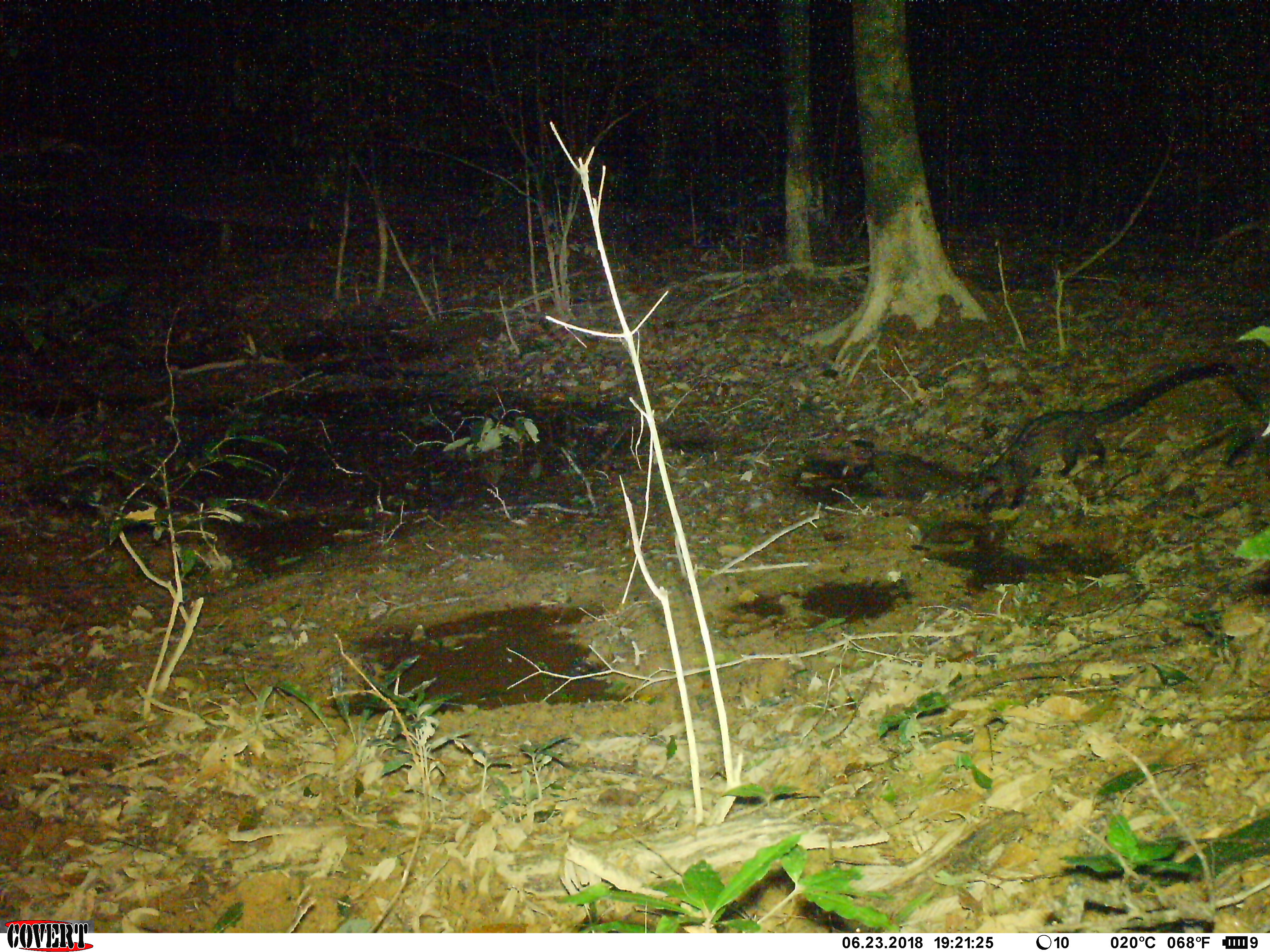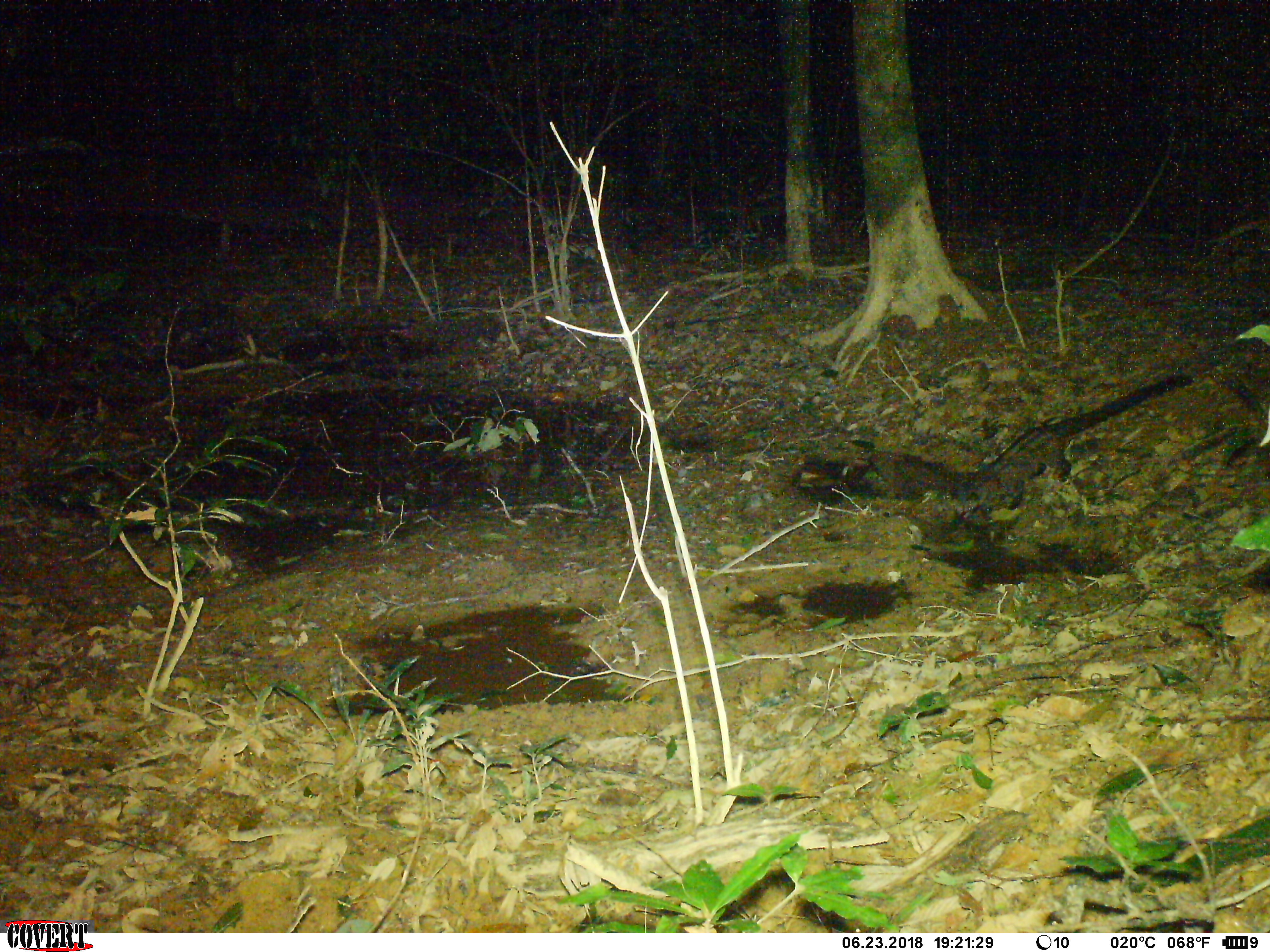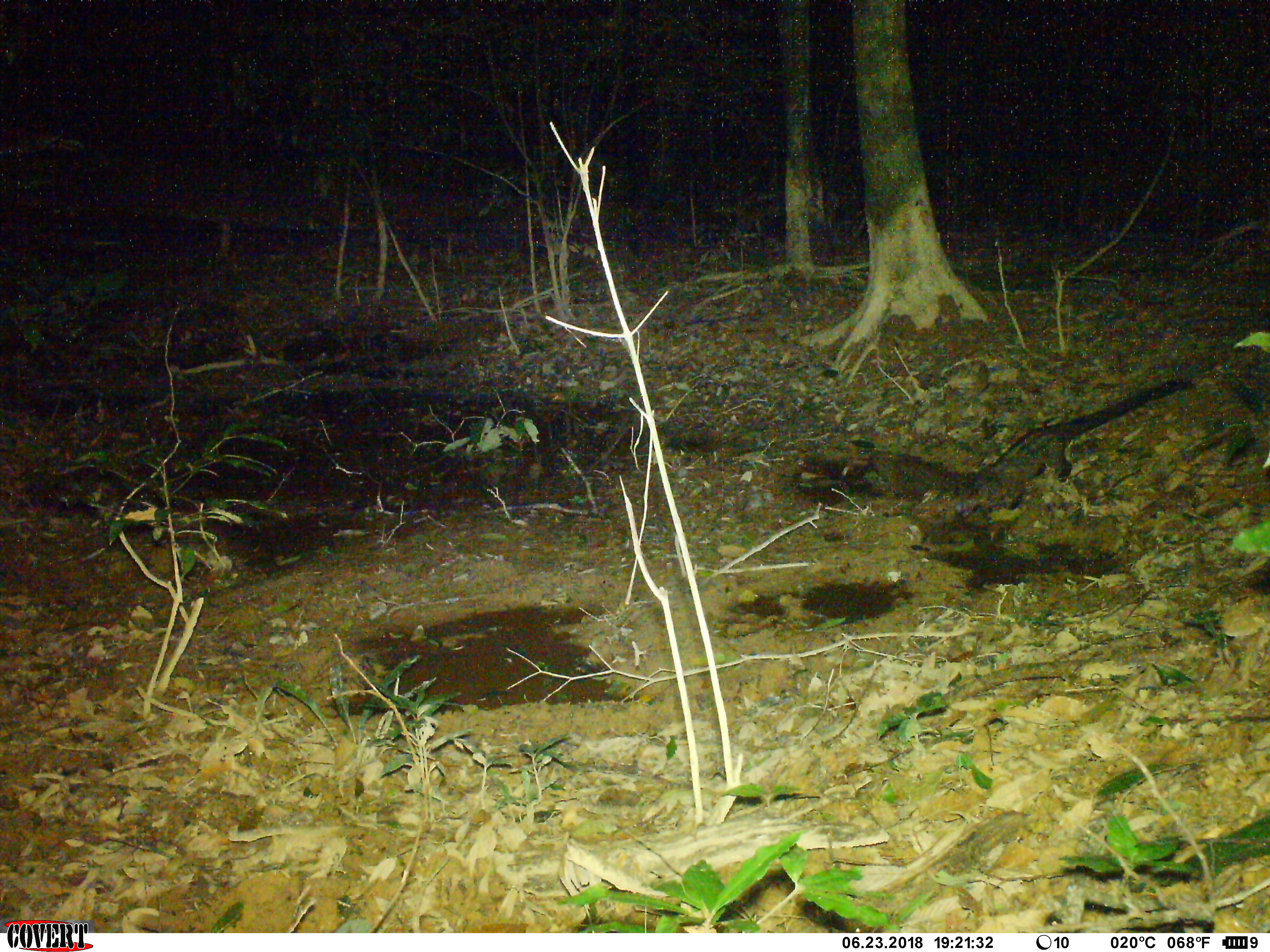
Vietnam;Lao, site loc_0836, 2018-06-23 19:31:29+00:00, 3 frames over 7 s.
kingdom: Animalia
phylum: Chordata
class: Mammalia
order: Carnivora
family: Viverridae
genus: Paradoxurus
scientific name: Paradoxurus hermaphroditus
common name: common palm civet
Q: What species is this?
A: Common palm civet (Paradoxurus hermaphroditus).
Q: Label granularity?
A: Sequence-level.